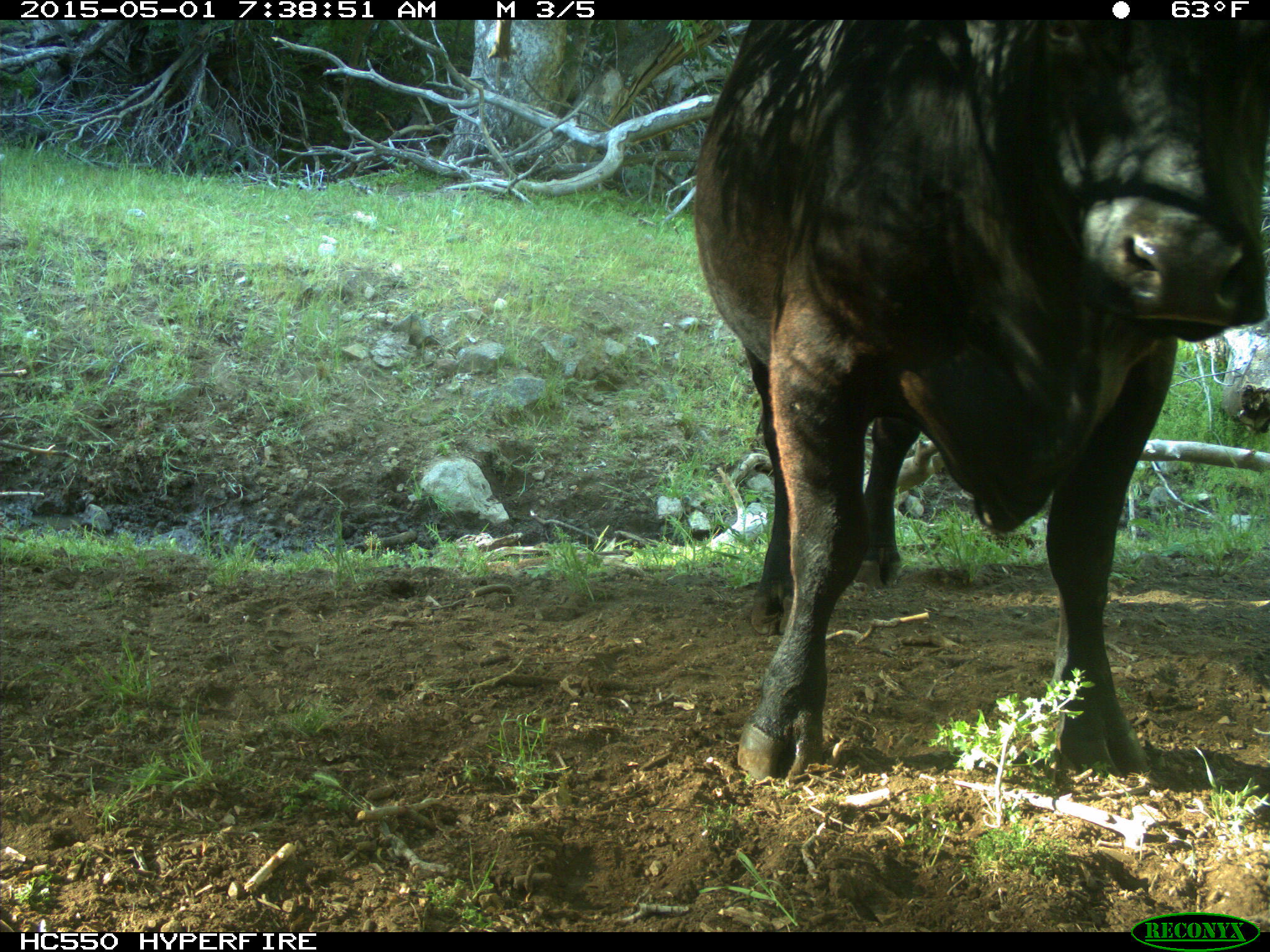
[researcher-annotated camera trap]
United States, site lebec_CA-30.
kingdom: Animalia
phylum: Chordata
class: Mammalia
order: Artiodactyla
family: Bovidae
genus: Bos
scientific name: Bos taurus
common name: domestic cow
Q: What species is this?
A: Bos taurus (domestic cow).